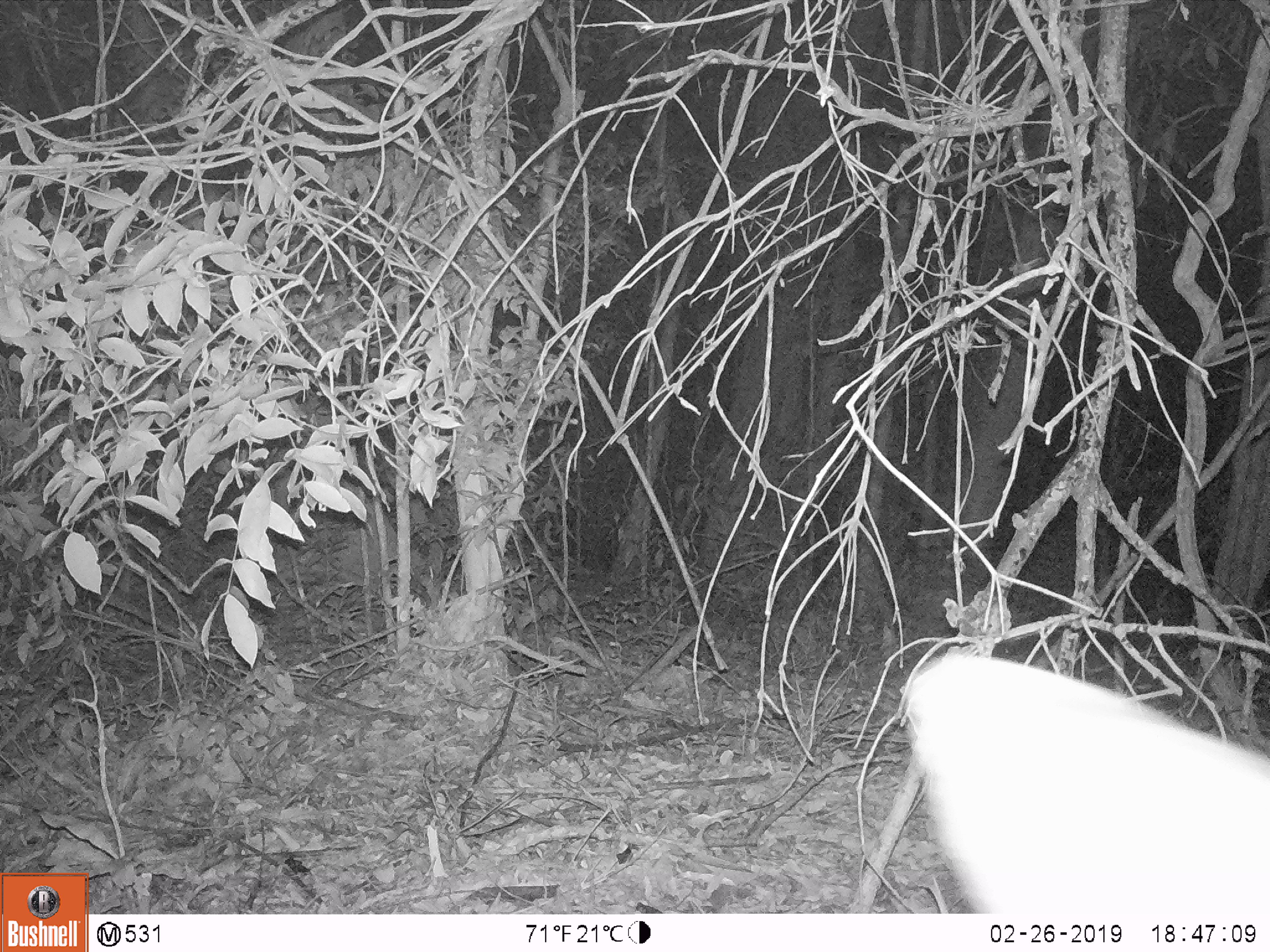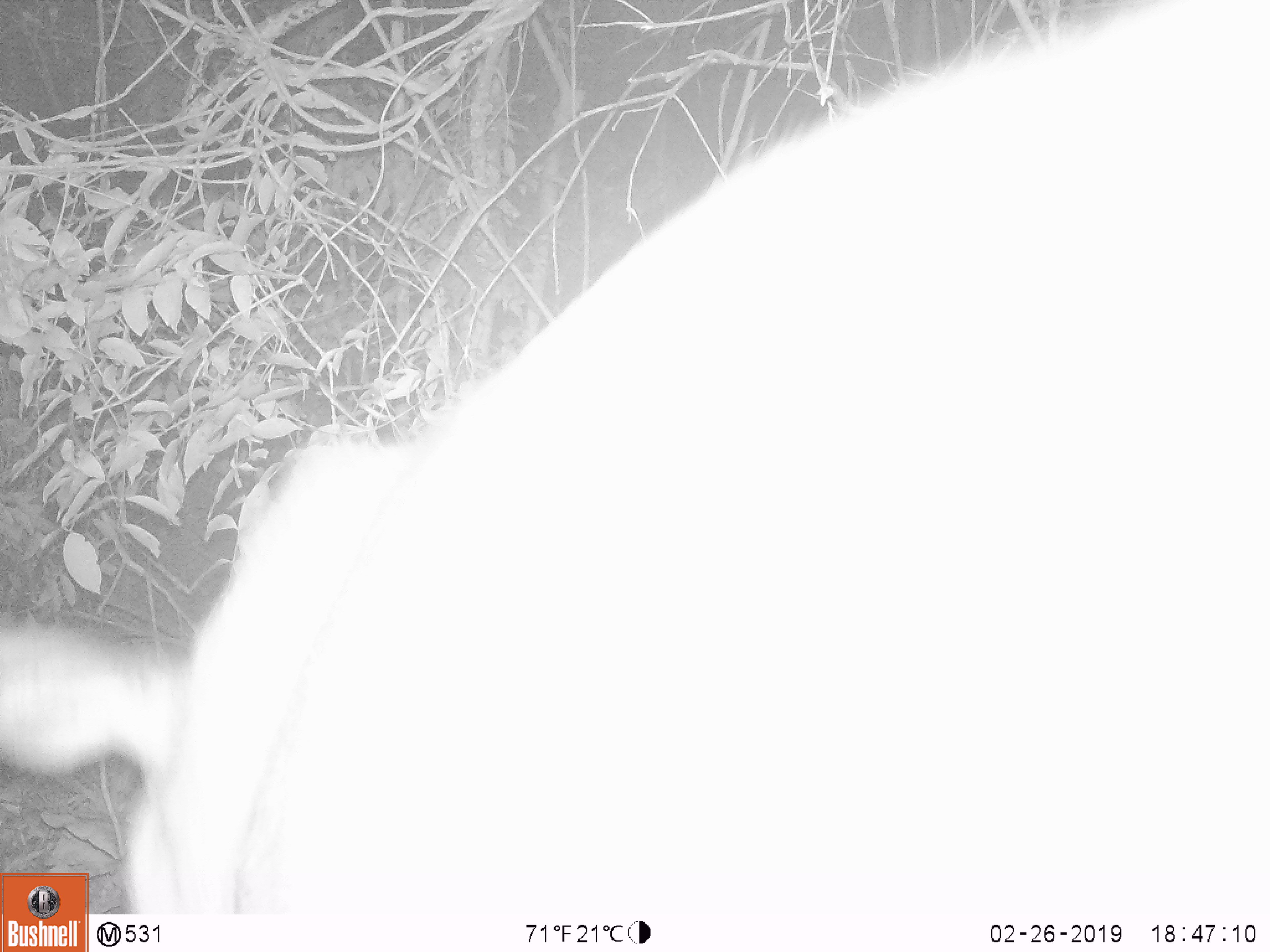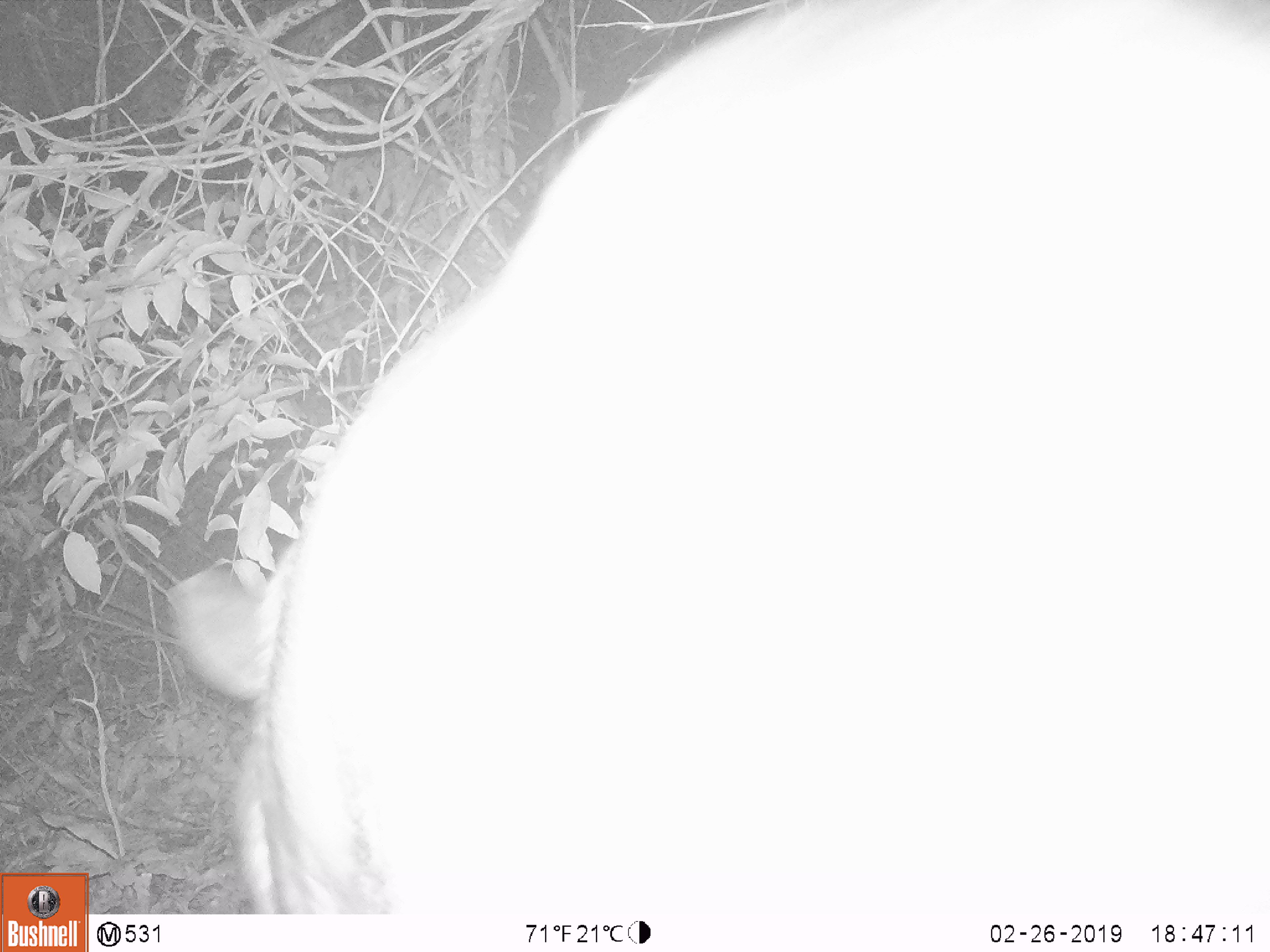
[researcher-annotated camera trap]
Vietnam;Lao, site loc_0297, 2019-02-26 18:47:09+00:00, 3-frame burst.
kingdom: Animalia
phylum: Chordata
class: Mammalia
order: Artiodactyla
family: Cervidae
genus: Rusa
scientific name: Rusa unicolor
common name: sambar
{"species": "sambar (Rusa unicolor)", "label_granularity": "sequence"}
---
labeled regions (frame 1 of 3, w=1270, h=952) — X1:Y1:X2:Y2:
sambar: 905:651:1268:913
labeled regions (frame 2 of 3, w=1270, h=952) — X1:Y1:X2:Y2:
sambar: 0:0:1270:913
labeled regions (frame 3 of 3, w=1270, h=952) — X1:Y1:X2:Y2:
sambar: 171:0:1270:911